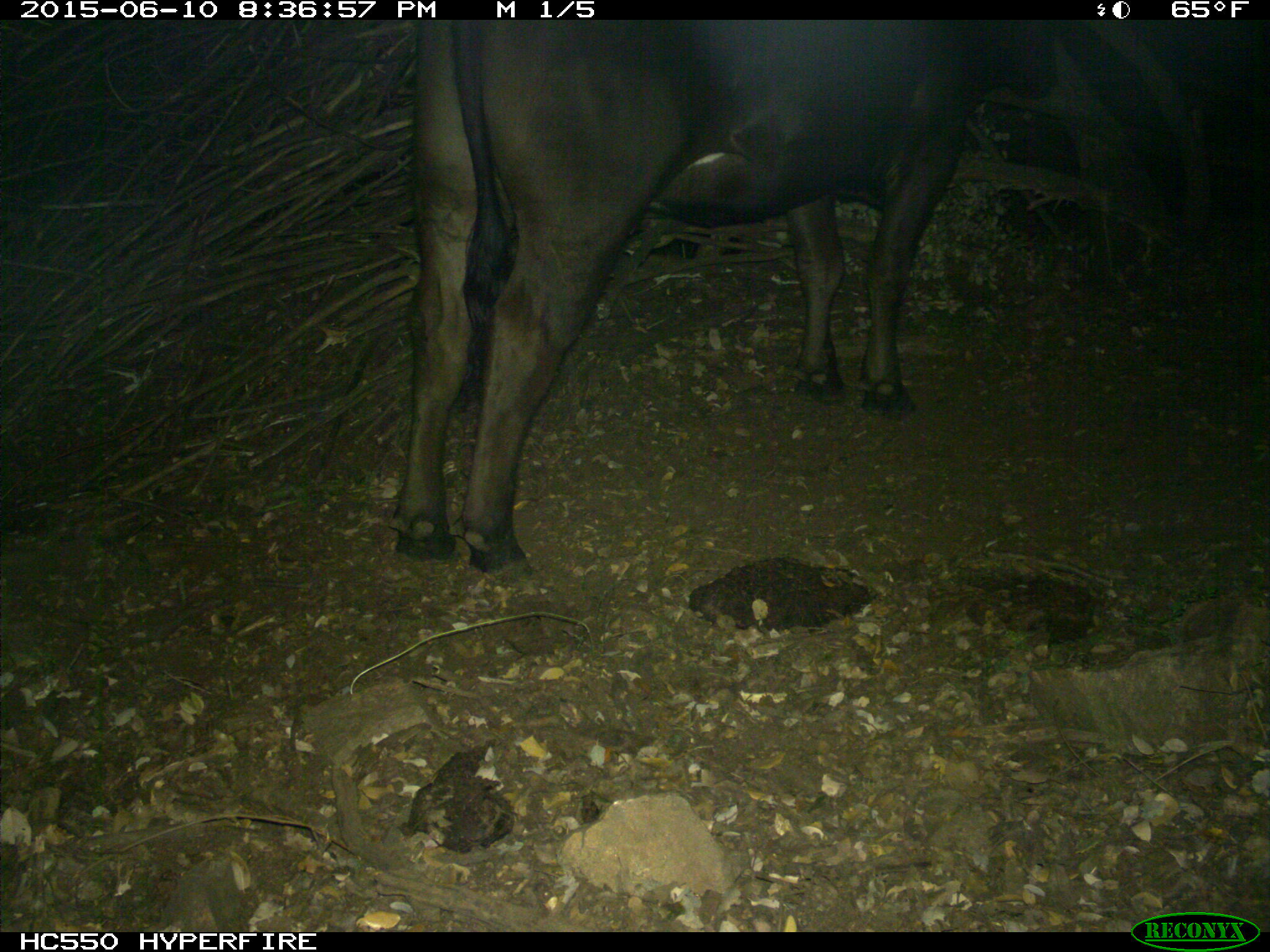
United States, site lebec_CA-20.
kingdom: Animalia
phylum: Chordata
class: Mammalia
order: Artiodactyla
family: Bovidae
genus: Bos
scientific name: Bos taurus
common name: domestic cow